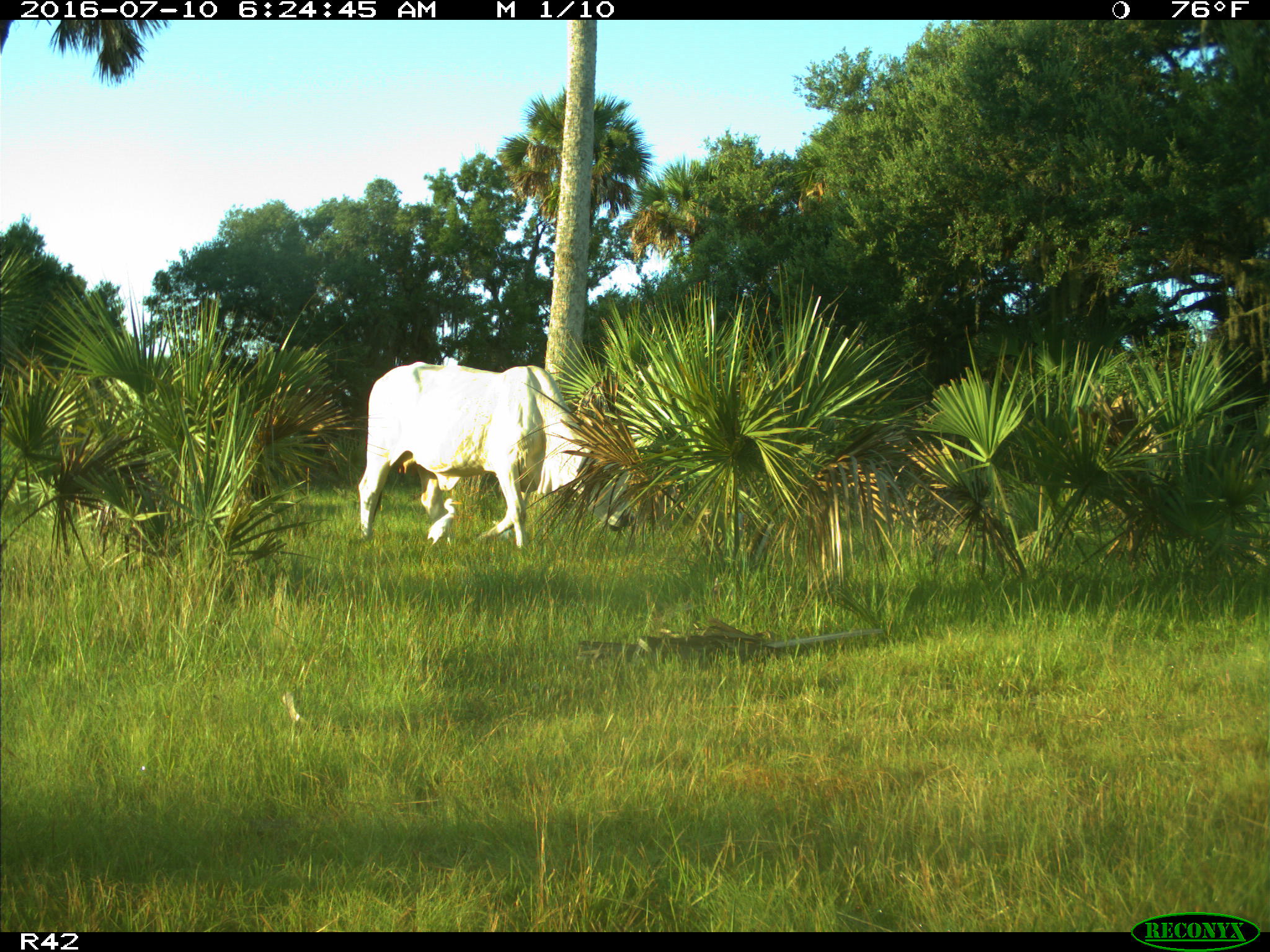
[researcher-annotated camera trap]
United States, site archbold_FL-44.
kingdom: Animalia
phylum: Chordata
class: Mammalia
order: Artiodactyla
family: Bovidae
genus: Bos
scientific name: Bos taurus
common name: domestic cow